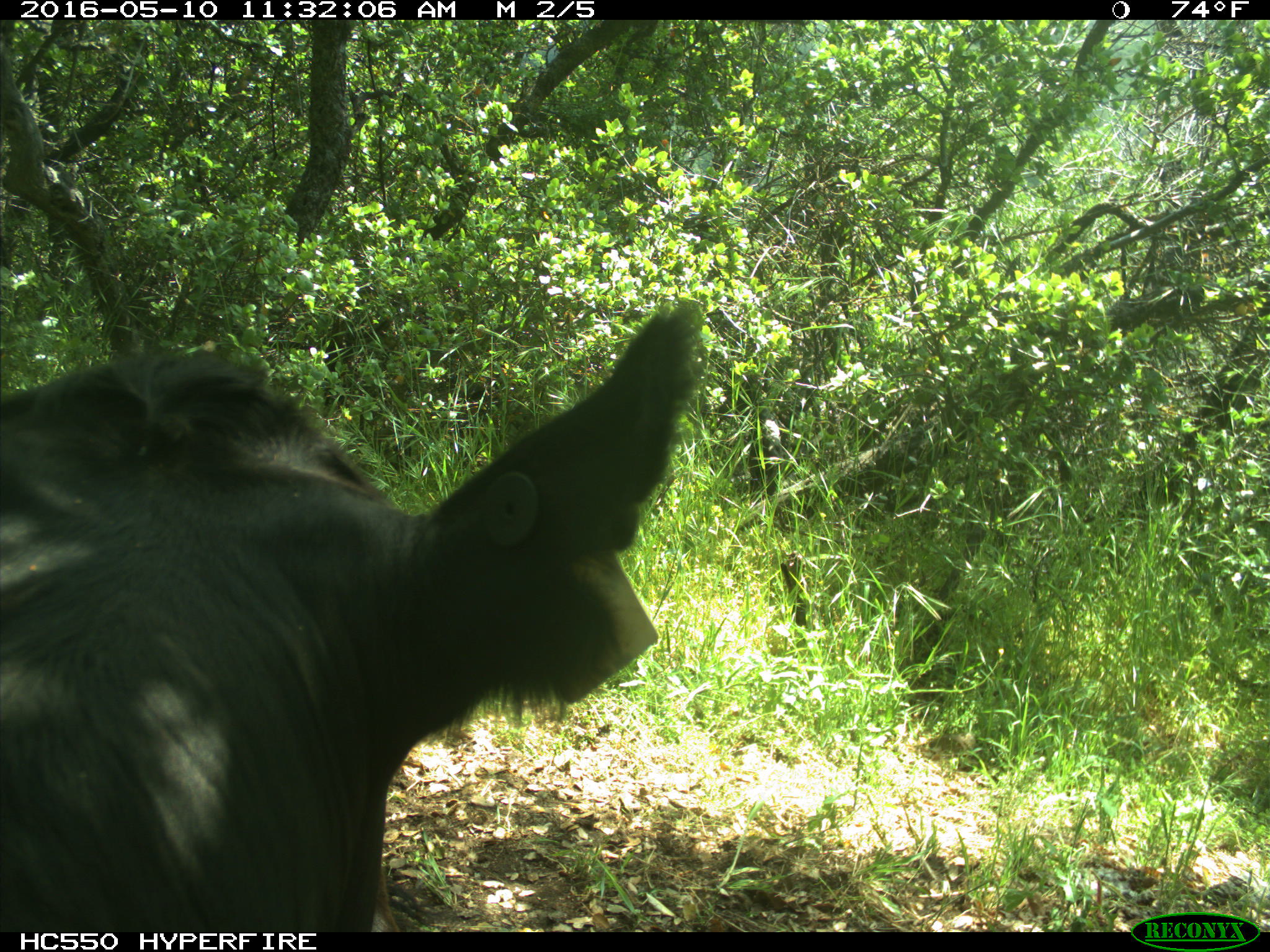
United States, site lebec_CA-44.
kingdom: Animalia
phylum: Chordata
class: Mammalia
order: Artiodactyla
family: Bovidae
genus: Bos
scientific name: Bos taurus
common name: domestic cow